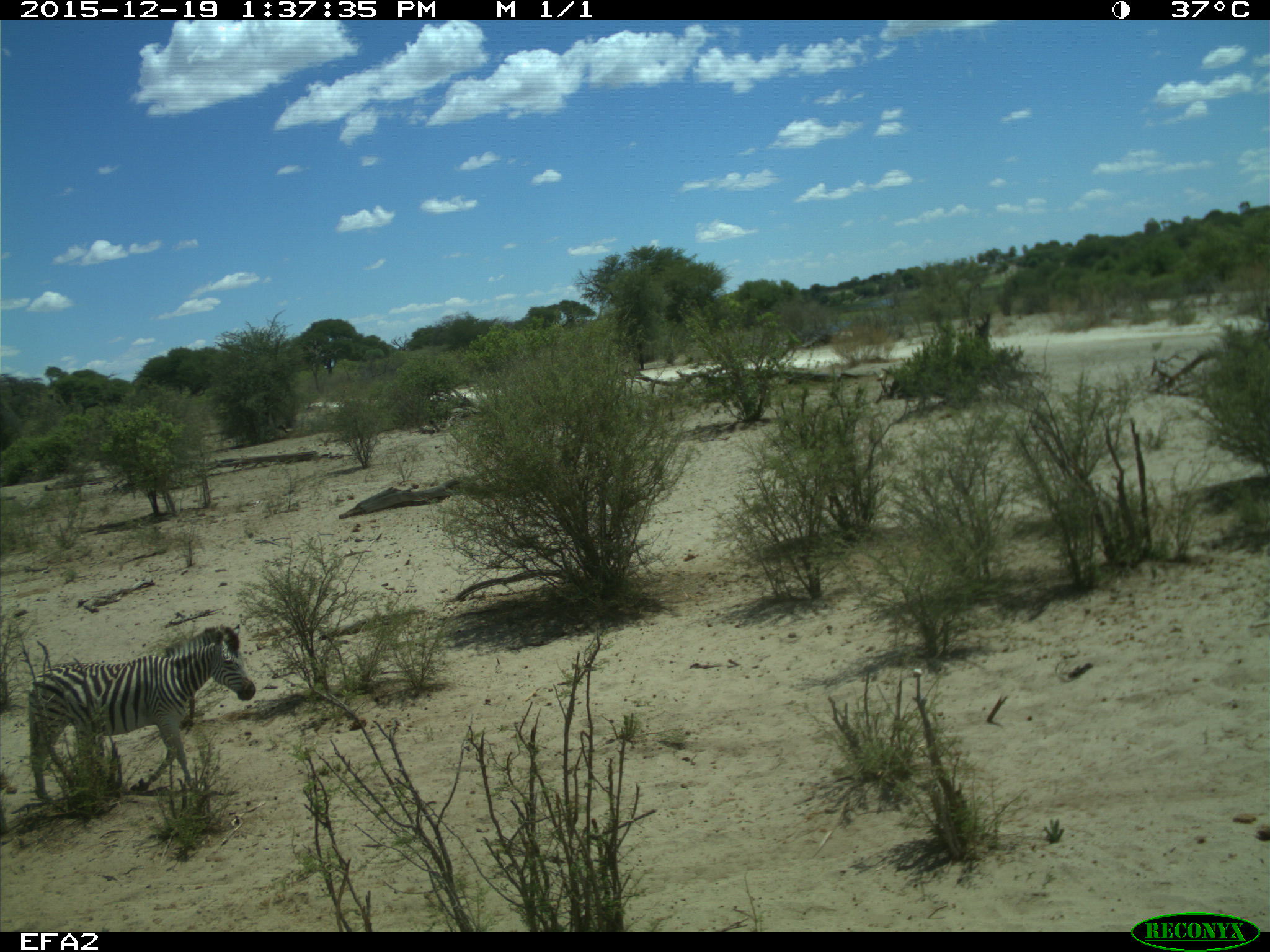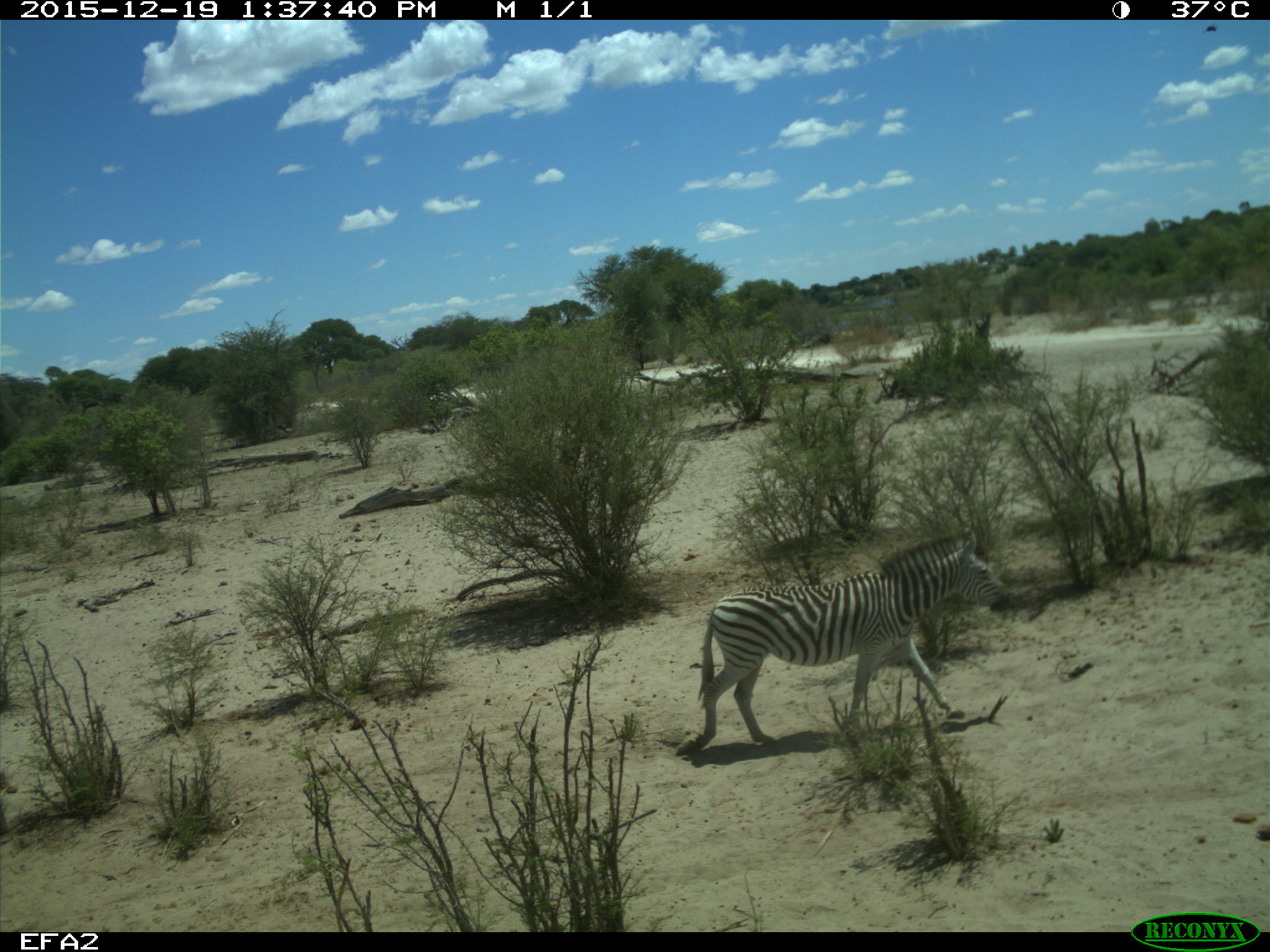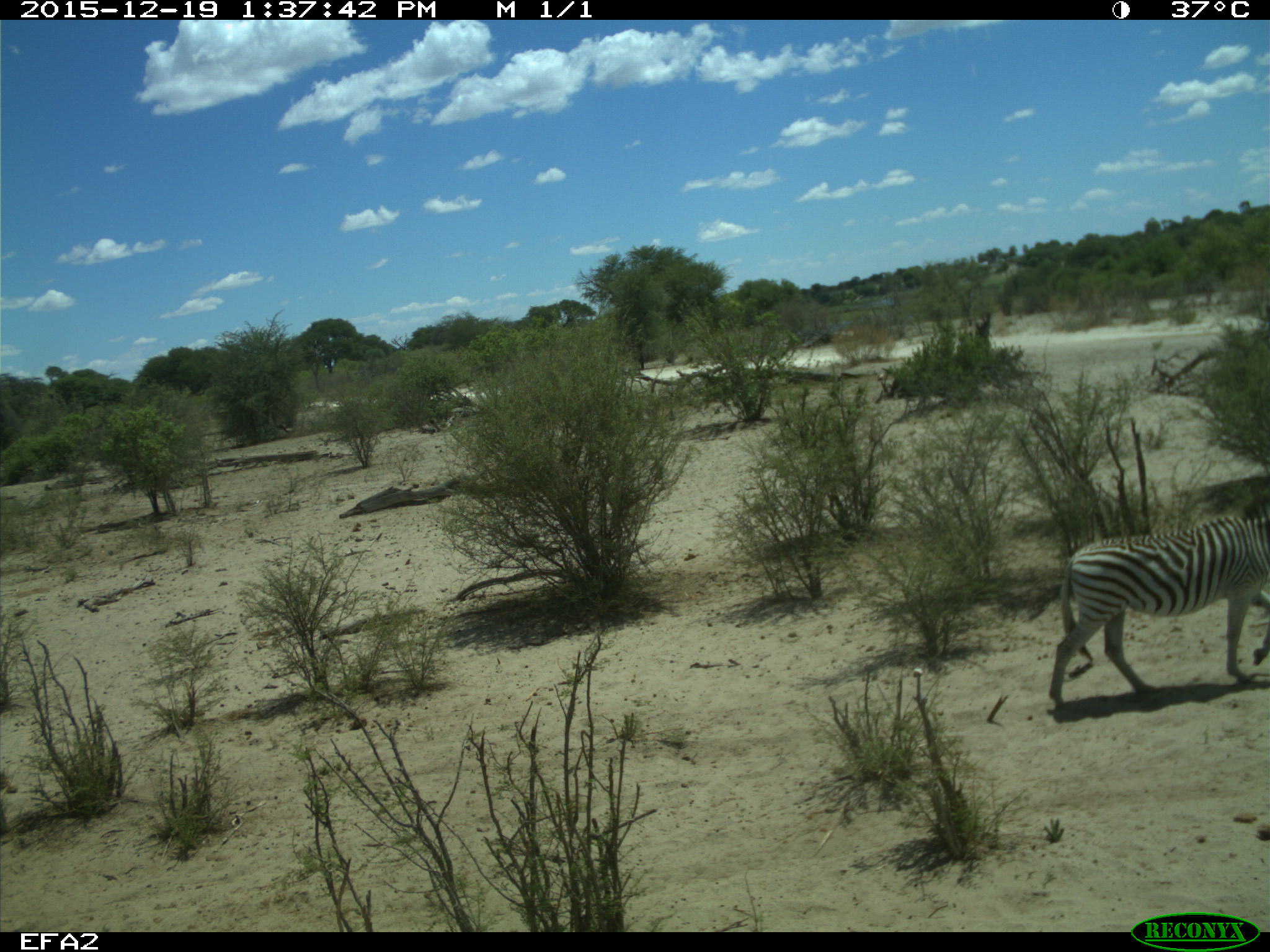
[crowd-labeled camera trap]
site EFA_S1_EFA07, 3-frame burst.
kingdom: Animalia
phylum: Chordata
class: Mammalia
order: Perissodactyla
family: Equidae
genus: Equus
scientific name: Equus quagga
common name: plains zebra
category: zebraplains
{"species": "zebraplains (plains zebra) (Equus quagga)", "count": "1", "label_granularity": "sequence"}